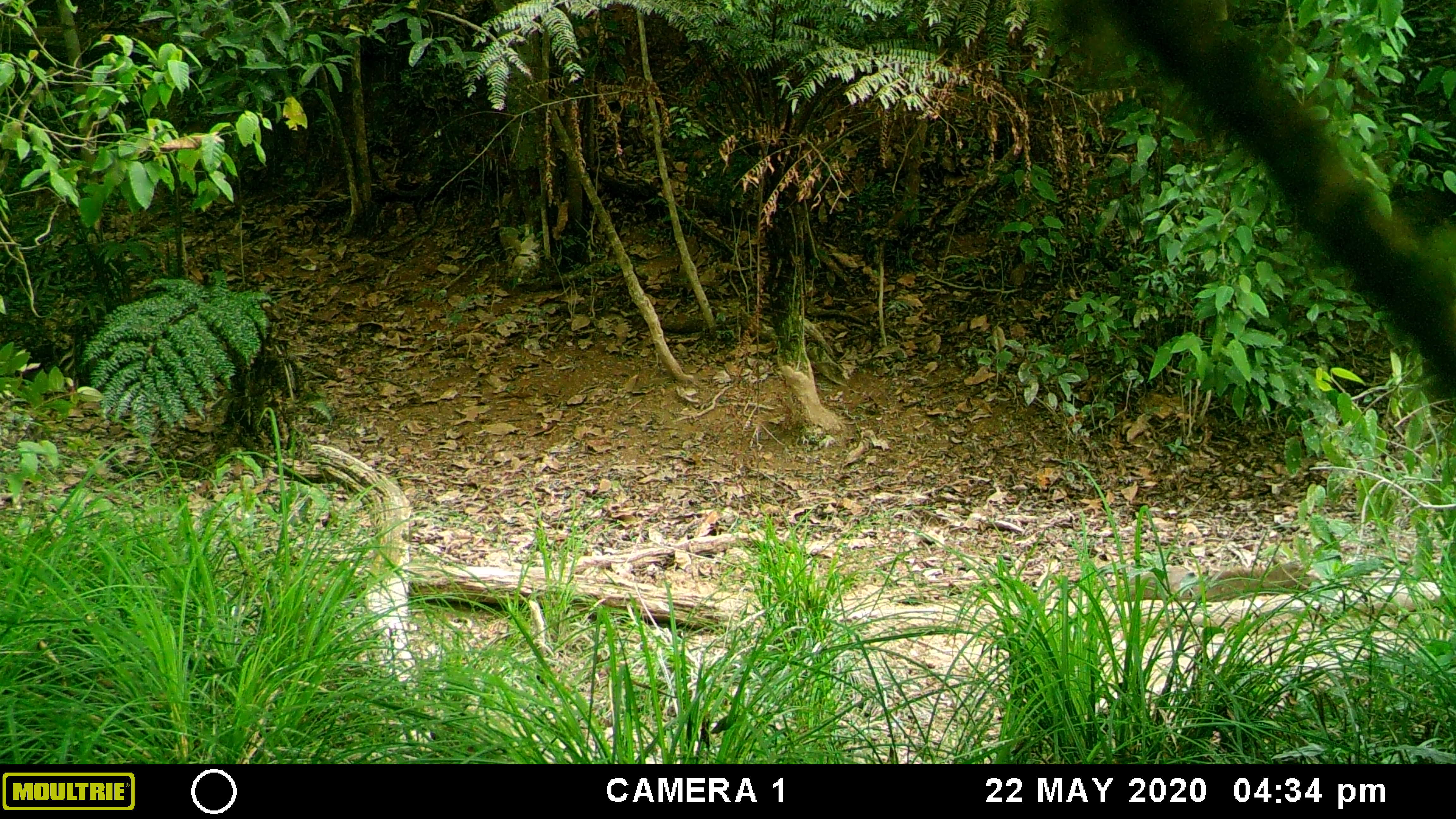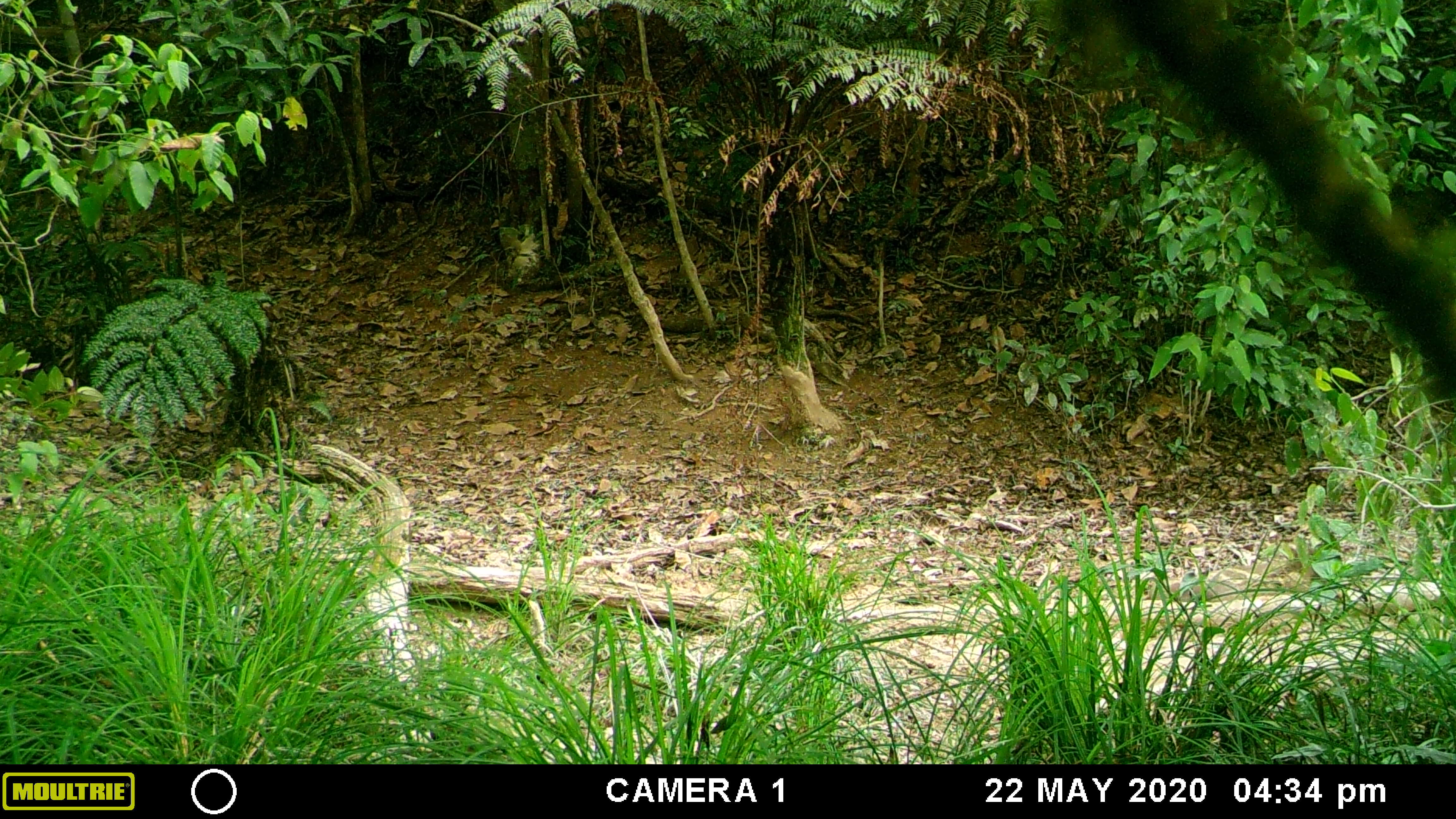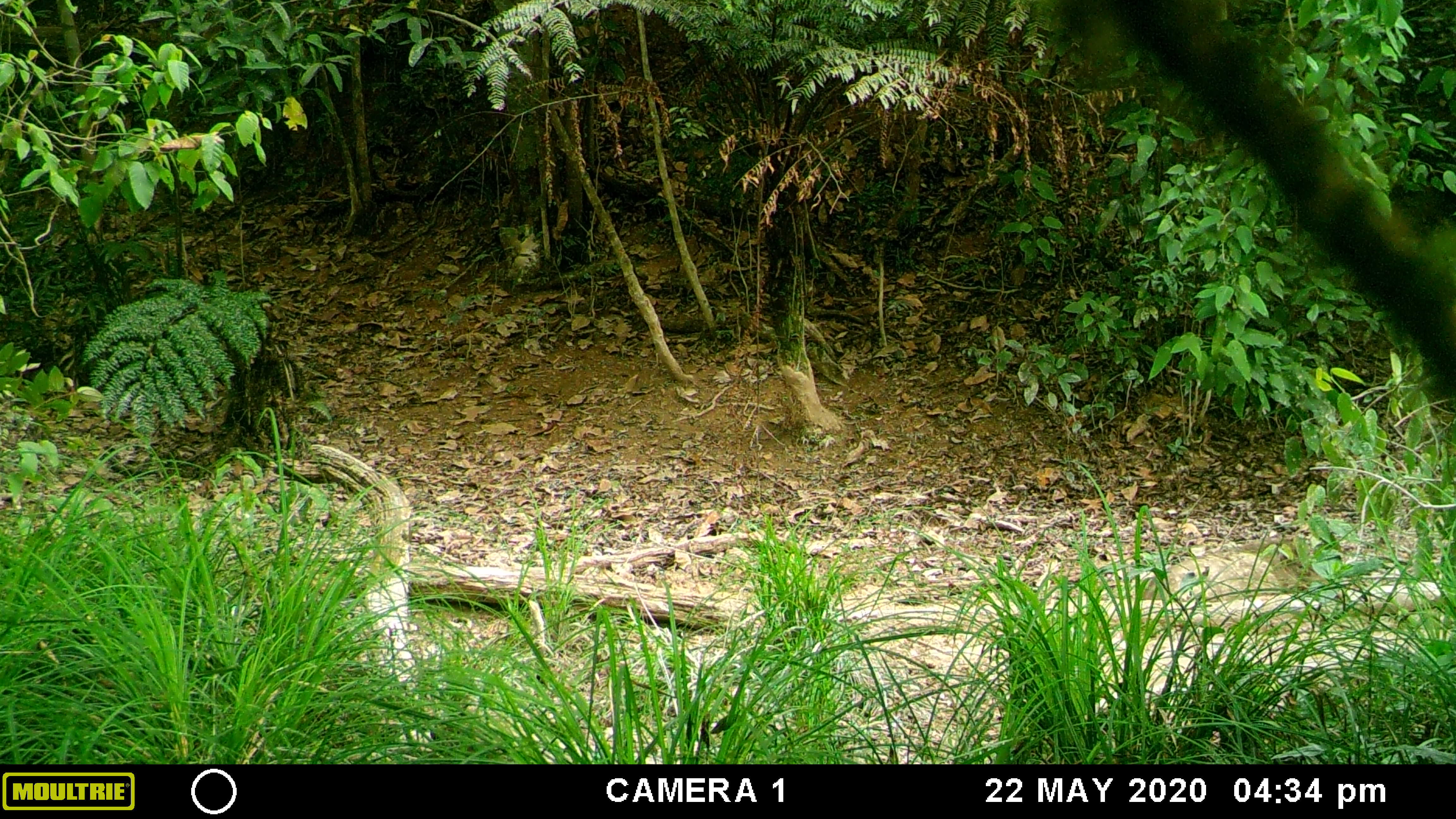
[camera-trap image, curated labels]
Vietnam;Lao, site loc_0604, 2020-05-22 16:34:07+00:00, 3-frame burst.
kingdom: Animalia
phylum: Chordata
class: Mammalia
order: Artiodactyla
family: Suidae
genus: Sus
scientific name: Sus scrofa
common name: eurasian wild pig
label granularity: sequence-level